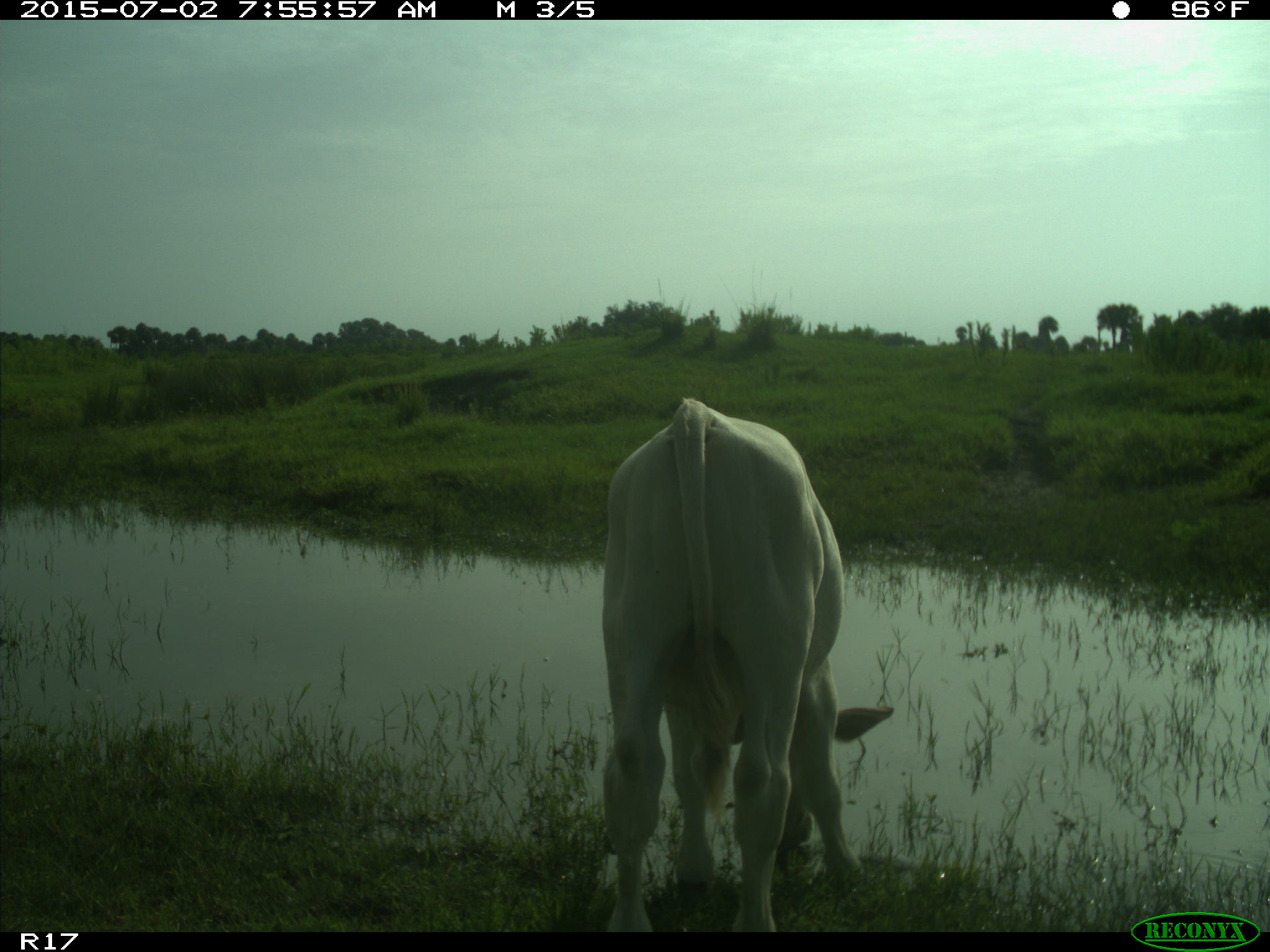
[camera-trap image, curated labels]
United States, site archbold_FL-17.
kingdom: Animalia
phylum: Chordata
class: Mammalia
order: Artiodactyla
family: Bovidae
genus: Bos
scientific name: Bos taurus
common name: domestic cow